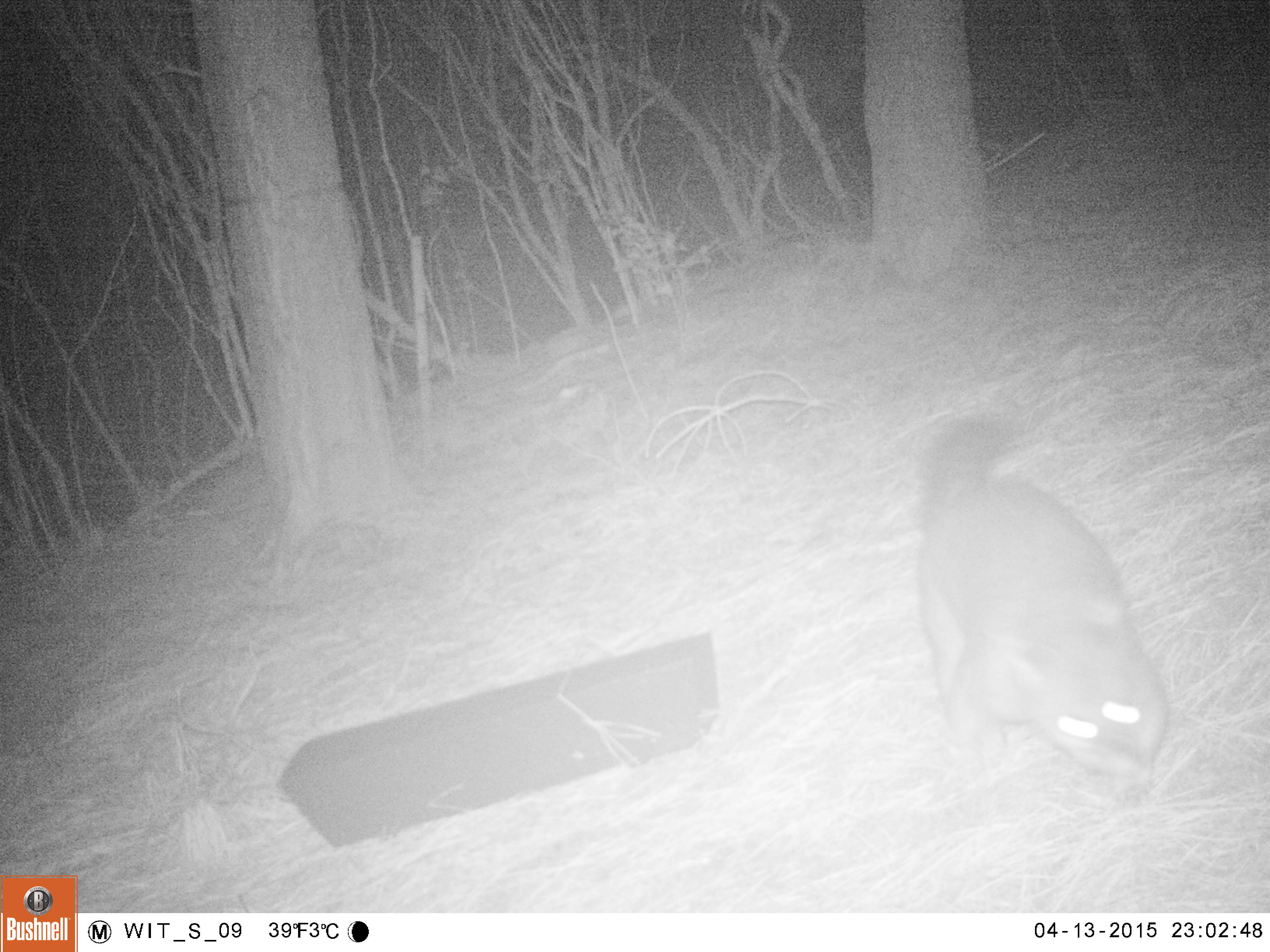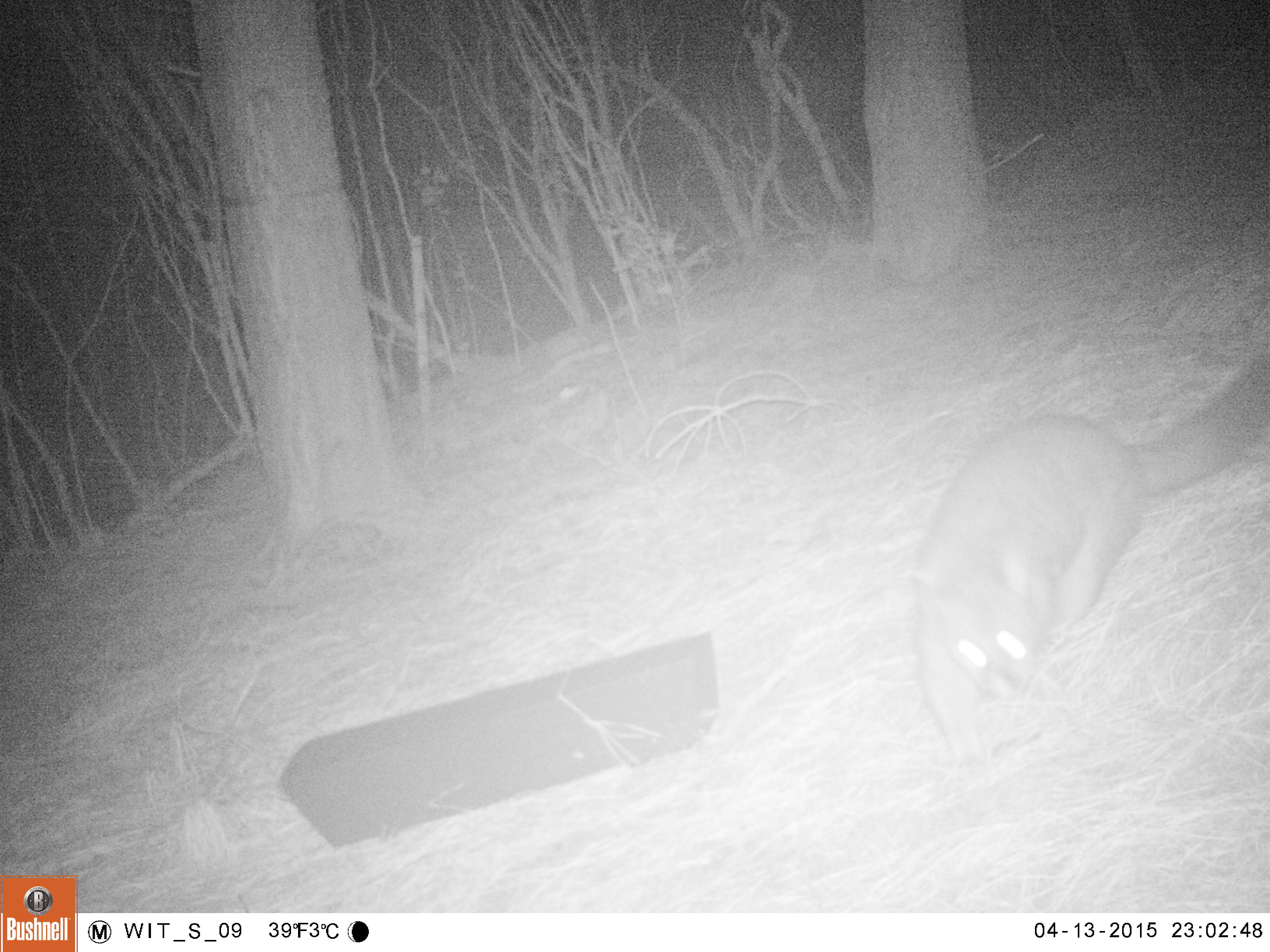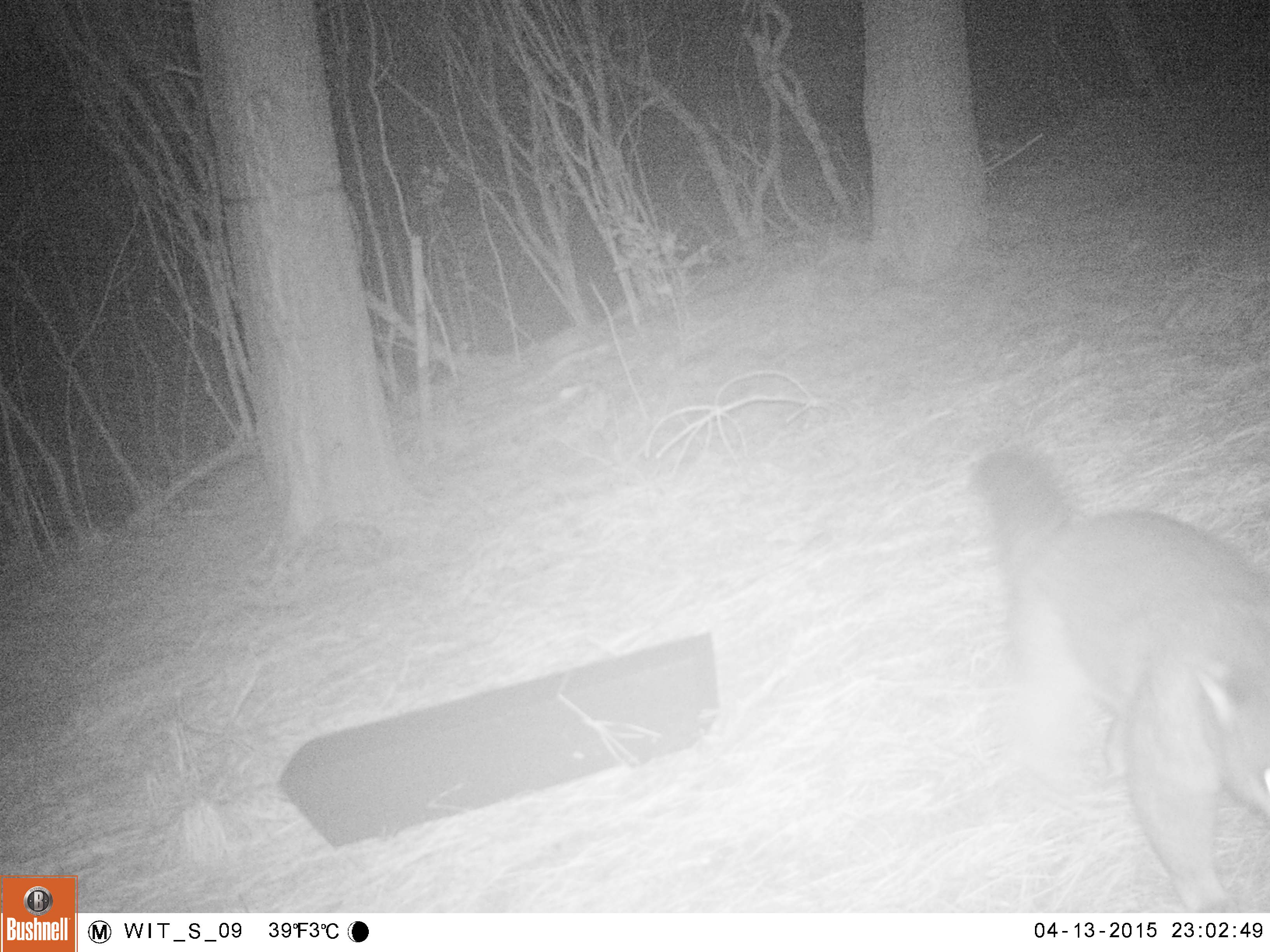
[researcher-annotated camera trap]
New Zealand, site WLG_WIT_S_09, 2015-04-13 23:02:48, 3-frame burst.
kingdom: Animalia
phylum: Chordata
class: Mammalia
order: Diprotodontia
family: Phalangeridae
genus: Trichosurus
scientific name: Trichosurus vulpecula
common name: common brushtail possum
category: possum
Possum (common brushtail possum) (Trichosurus vulpecula).